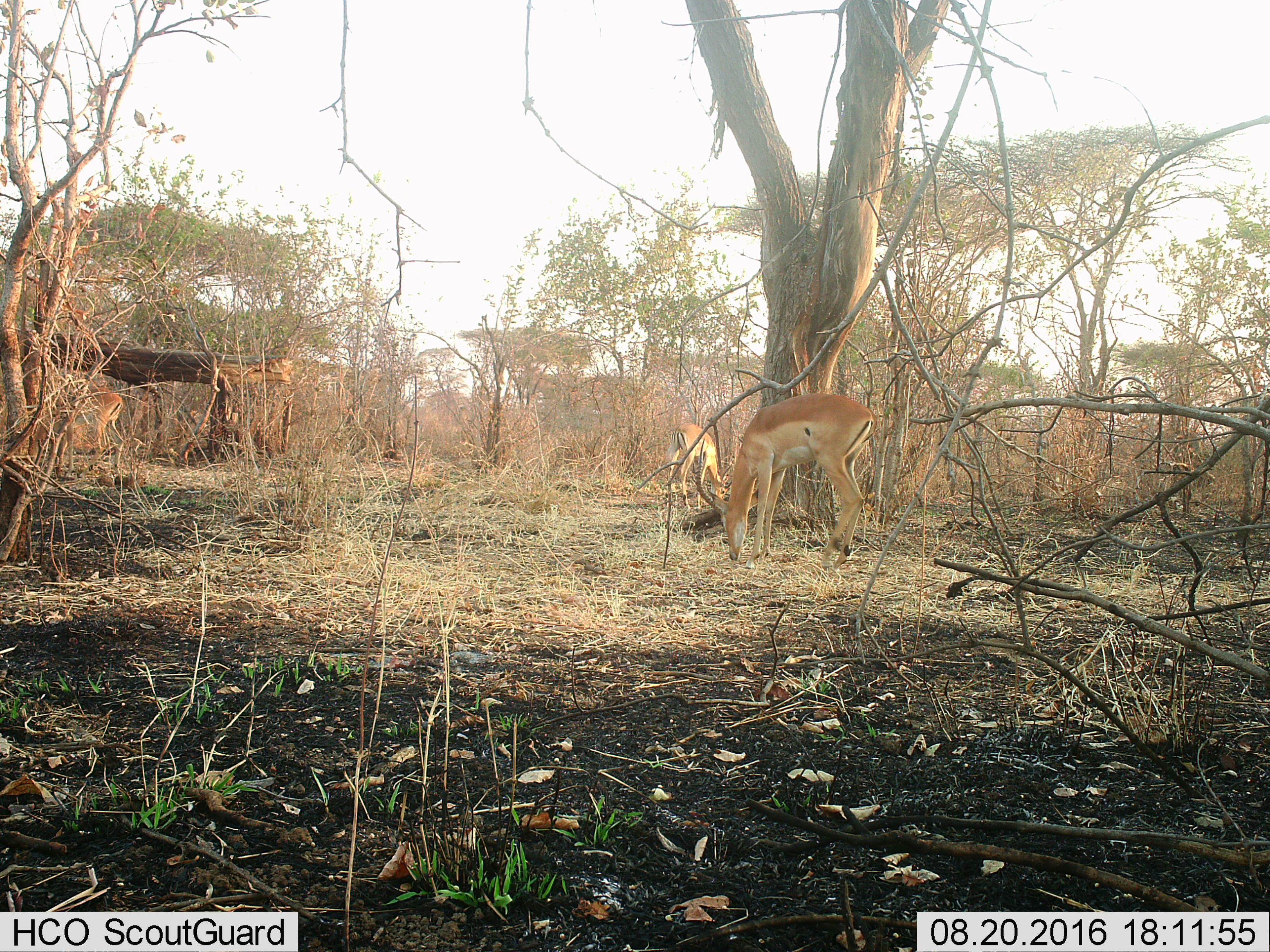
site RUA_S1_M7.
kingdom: Animalia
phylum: Chordata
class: Mammalia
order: Artiodactyla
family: Bovidae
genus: Aepyceros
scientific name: Aepyceros melampus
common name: impala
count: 2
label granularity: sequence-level